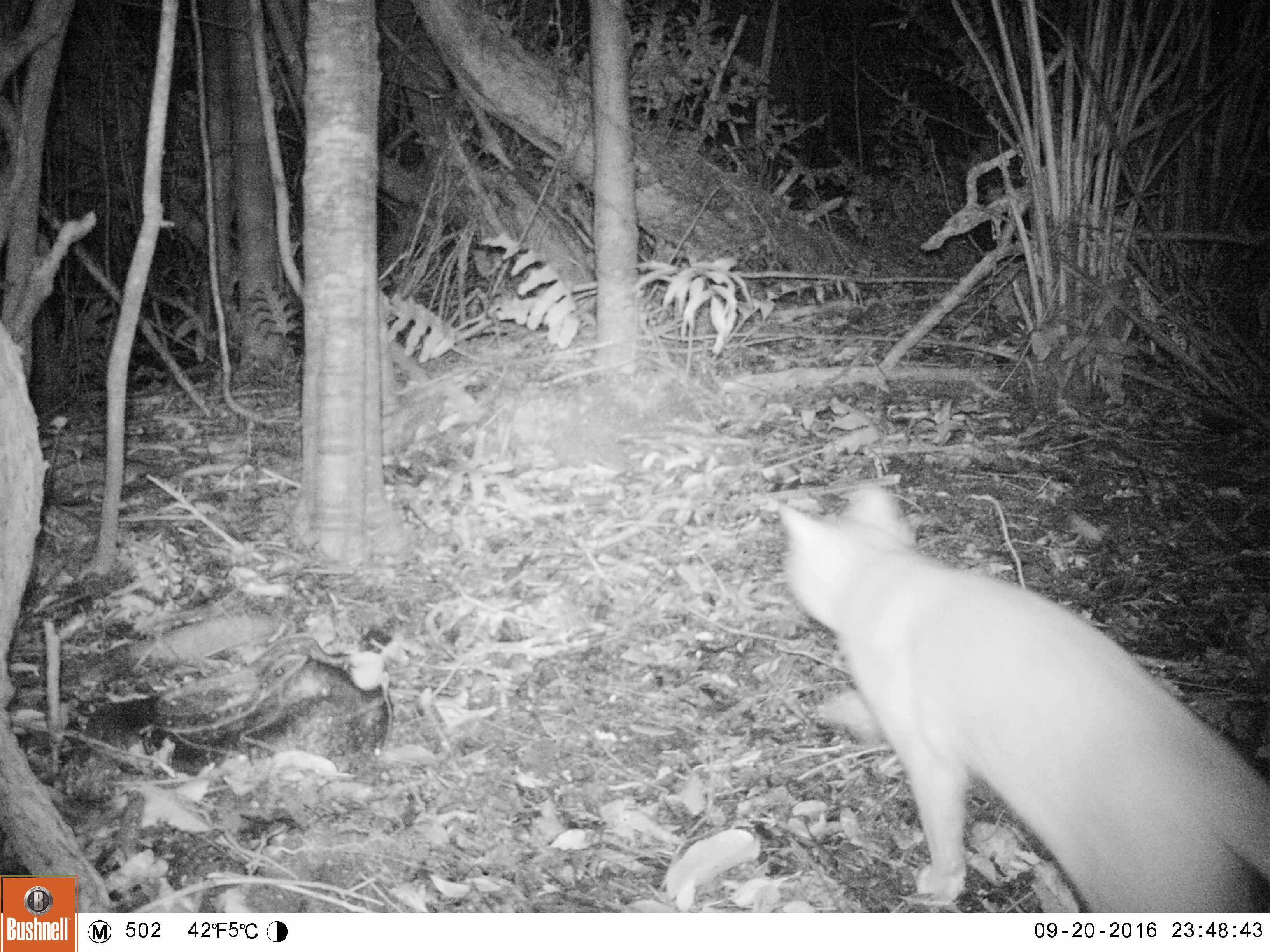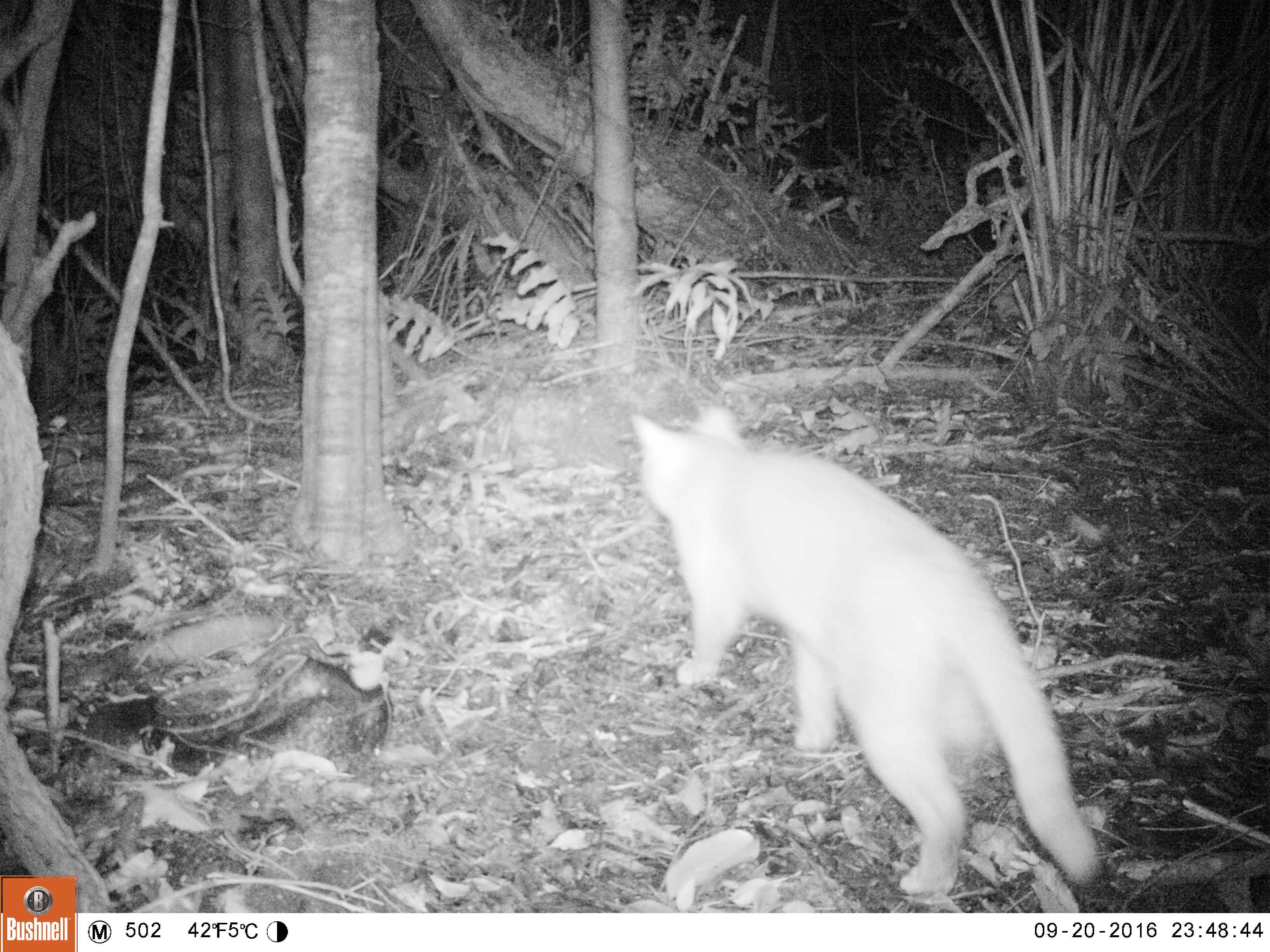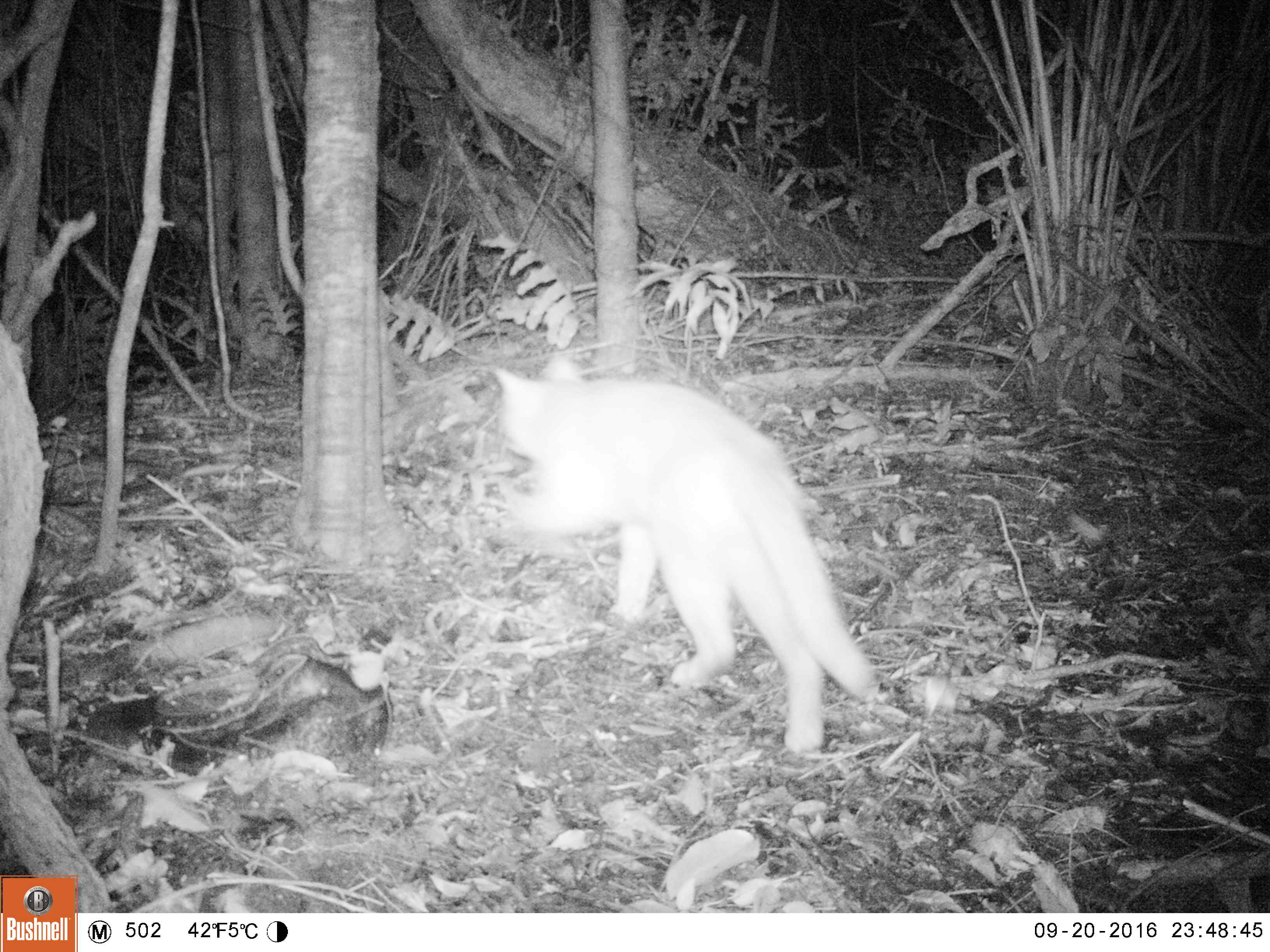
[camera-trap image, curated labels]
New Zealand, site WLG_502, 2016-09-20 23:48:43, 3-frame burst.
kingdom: Animalia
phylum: Chordata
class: Mammalia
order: Carnivora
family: Felidae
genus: Felis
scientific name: Felis catus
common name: domestic cat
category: cat